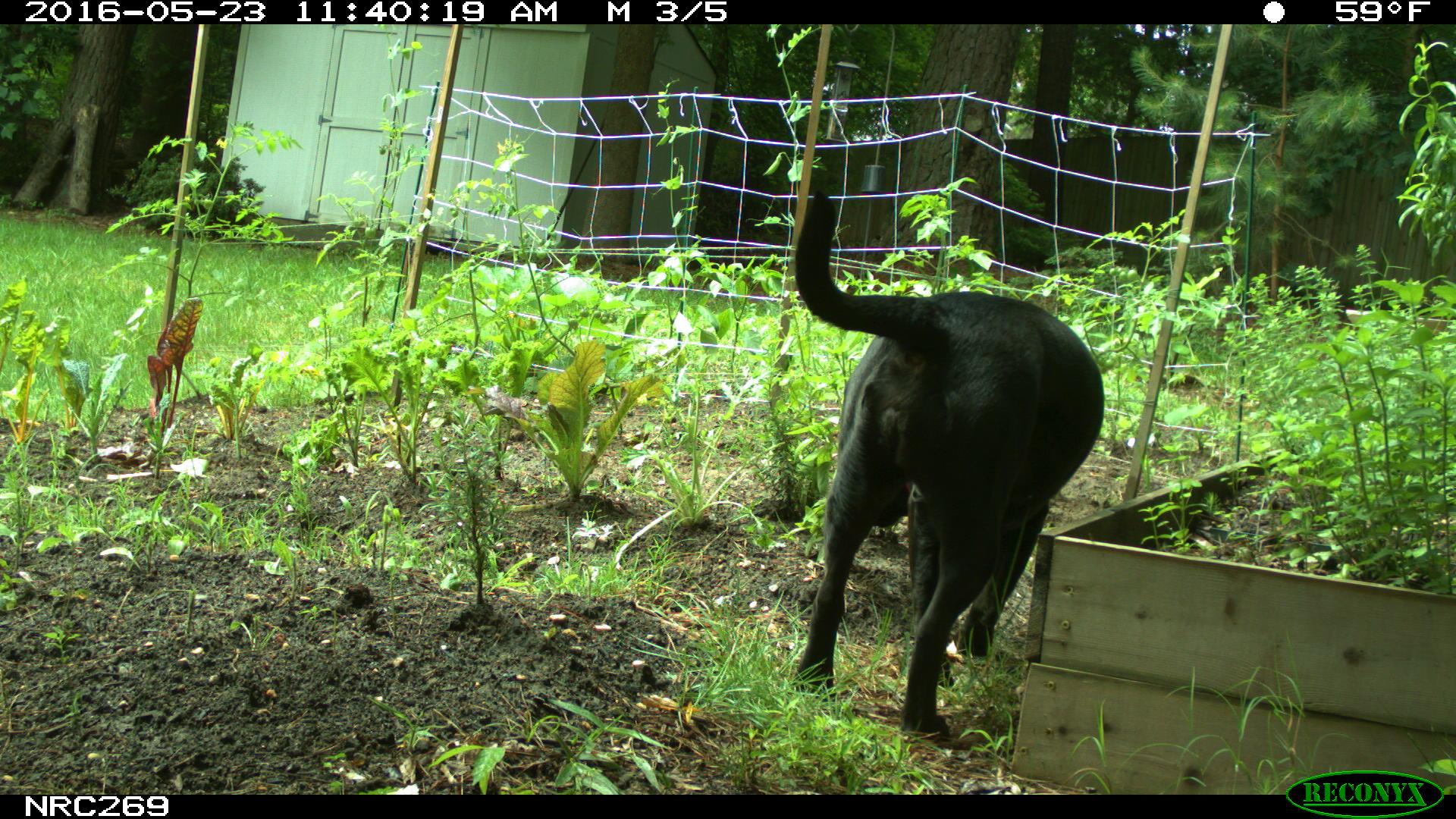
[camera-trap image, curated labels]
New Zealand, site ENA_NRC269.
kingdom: Animalia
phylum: Chordata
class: Mammalia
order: Carnivora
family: Canidae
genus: Canis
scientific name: Canis familiaris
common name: domestic dog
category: dog